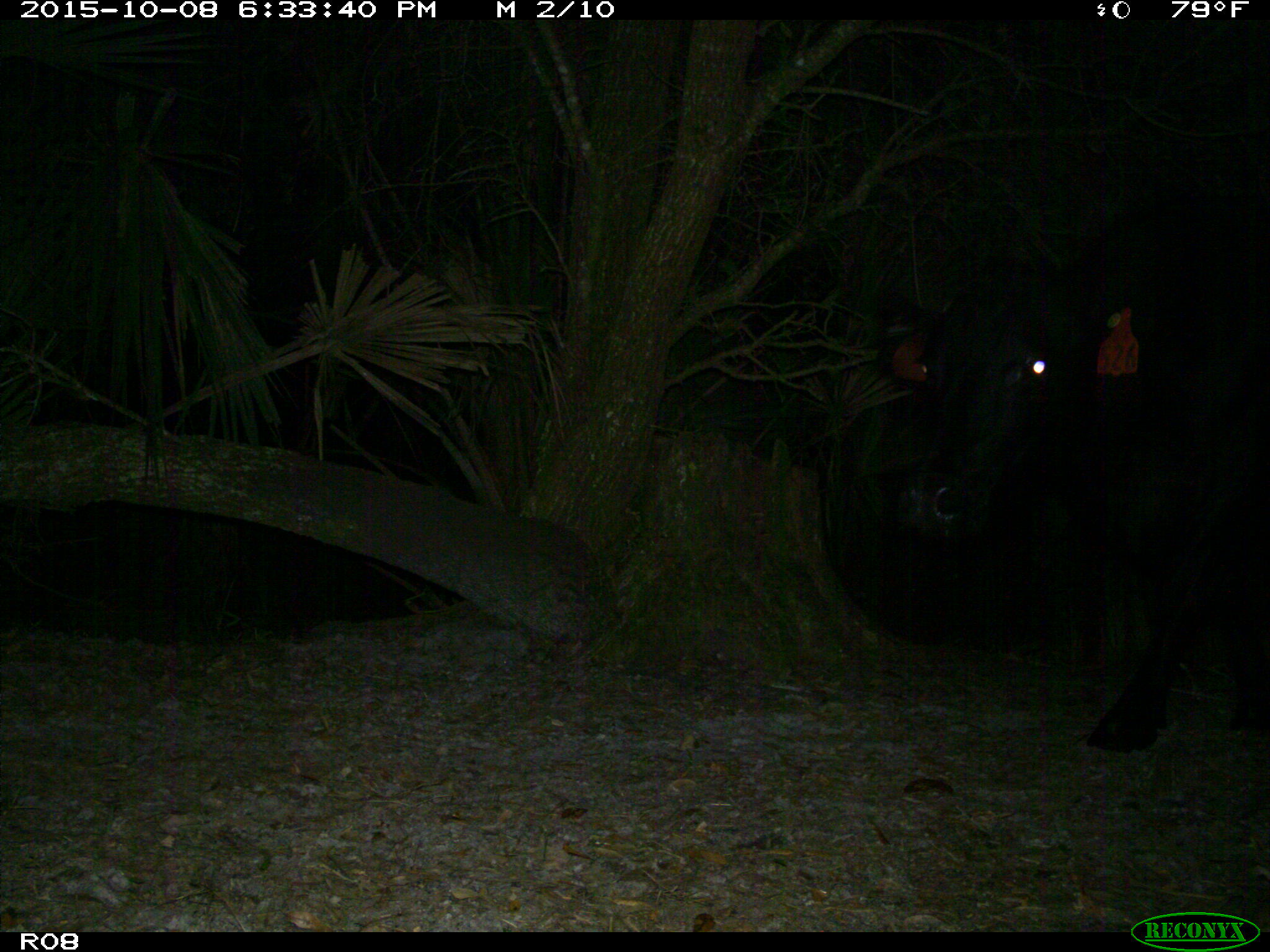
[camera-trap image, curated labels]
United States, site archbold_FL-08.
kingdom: Animalia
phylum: Chordata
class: Mammalia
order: Artiodactyla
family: Bovidae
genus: Bos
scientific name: Bos taurus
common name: domestic cow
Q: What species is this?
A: Bos taurus (domestic cow).